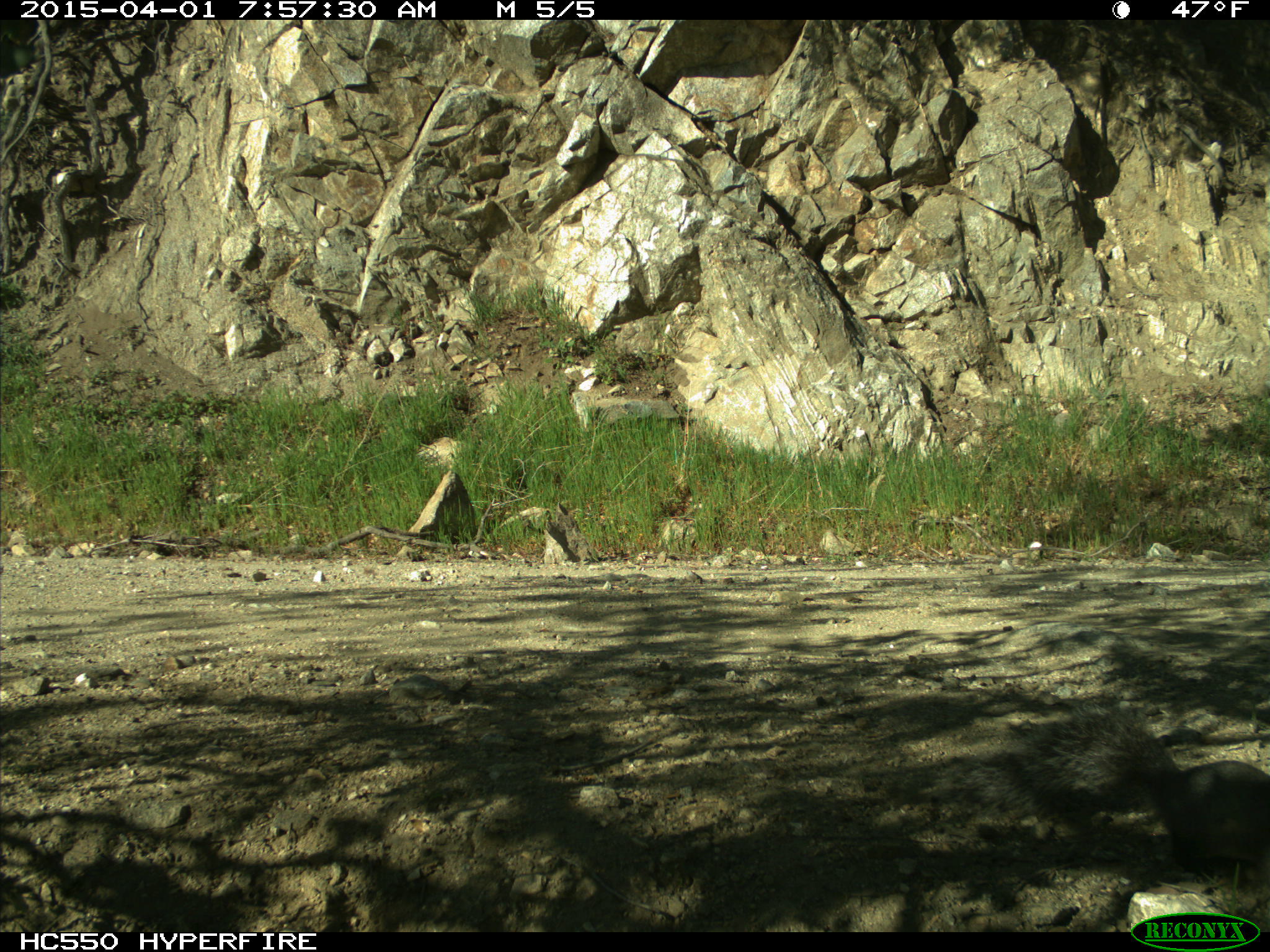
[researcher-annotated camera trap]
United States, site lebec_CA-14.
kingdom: Animalia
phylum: Chordata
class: Mammalia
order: Rodentia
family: Sciuridae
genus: Sciurus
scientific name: Sciurus carolinensis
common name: eastern gray squirrel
Sciurus carolinensis (eastern gray squirrel).